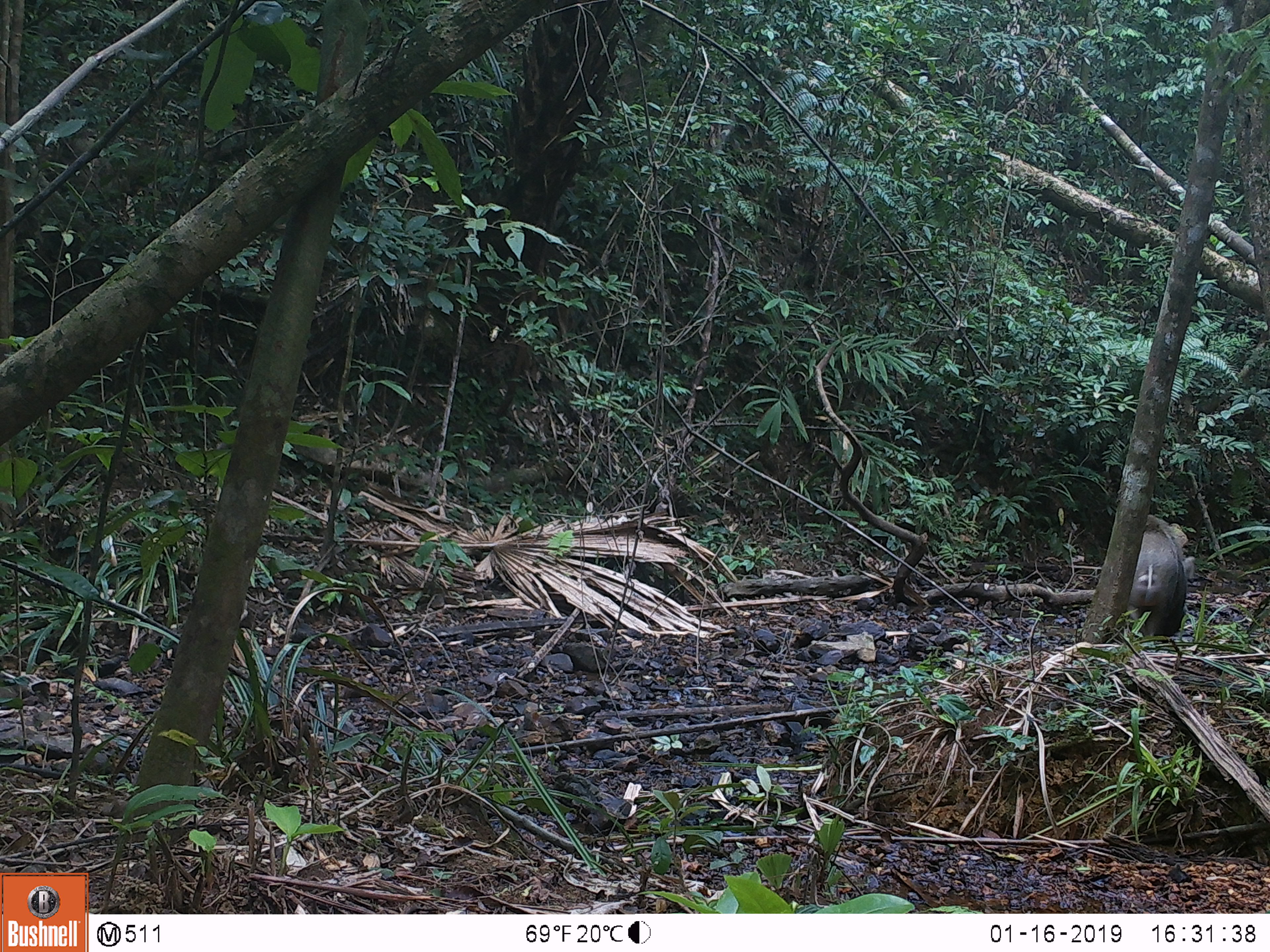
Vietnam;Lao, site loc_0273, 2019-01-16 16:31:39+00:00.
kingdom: Animalia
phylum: Chordata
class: Mammalia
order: Artiodactyla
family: Suidae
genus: Sus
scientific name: Sus scrofa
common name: eurasian wild pig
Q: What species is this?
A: Eurasian wild pig (Sus scrofa).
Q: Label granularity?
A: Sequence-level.